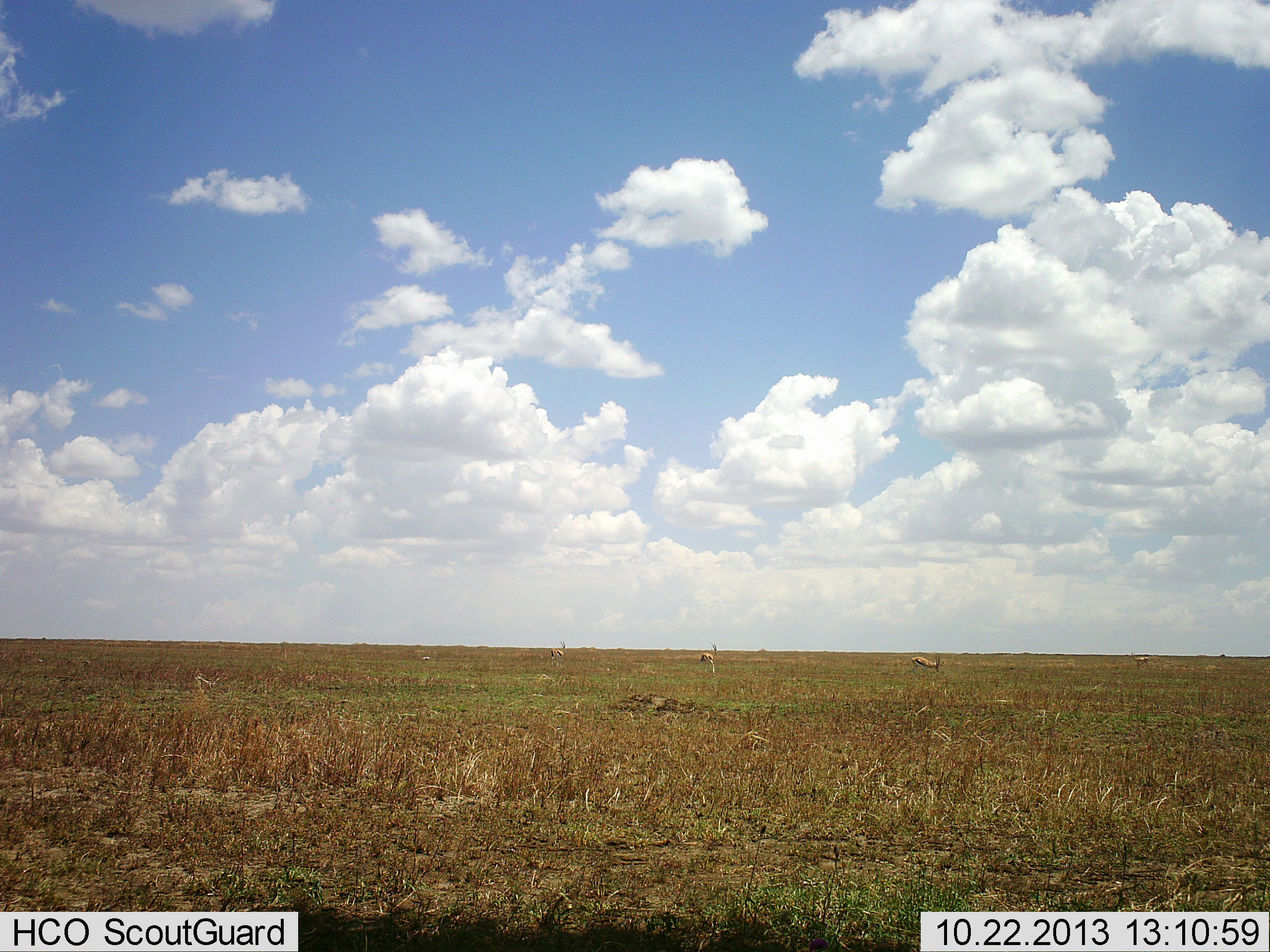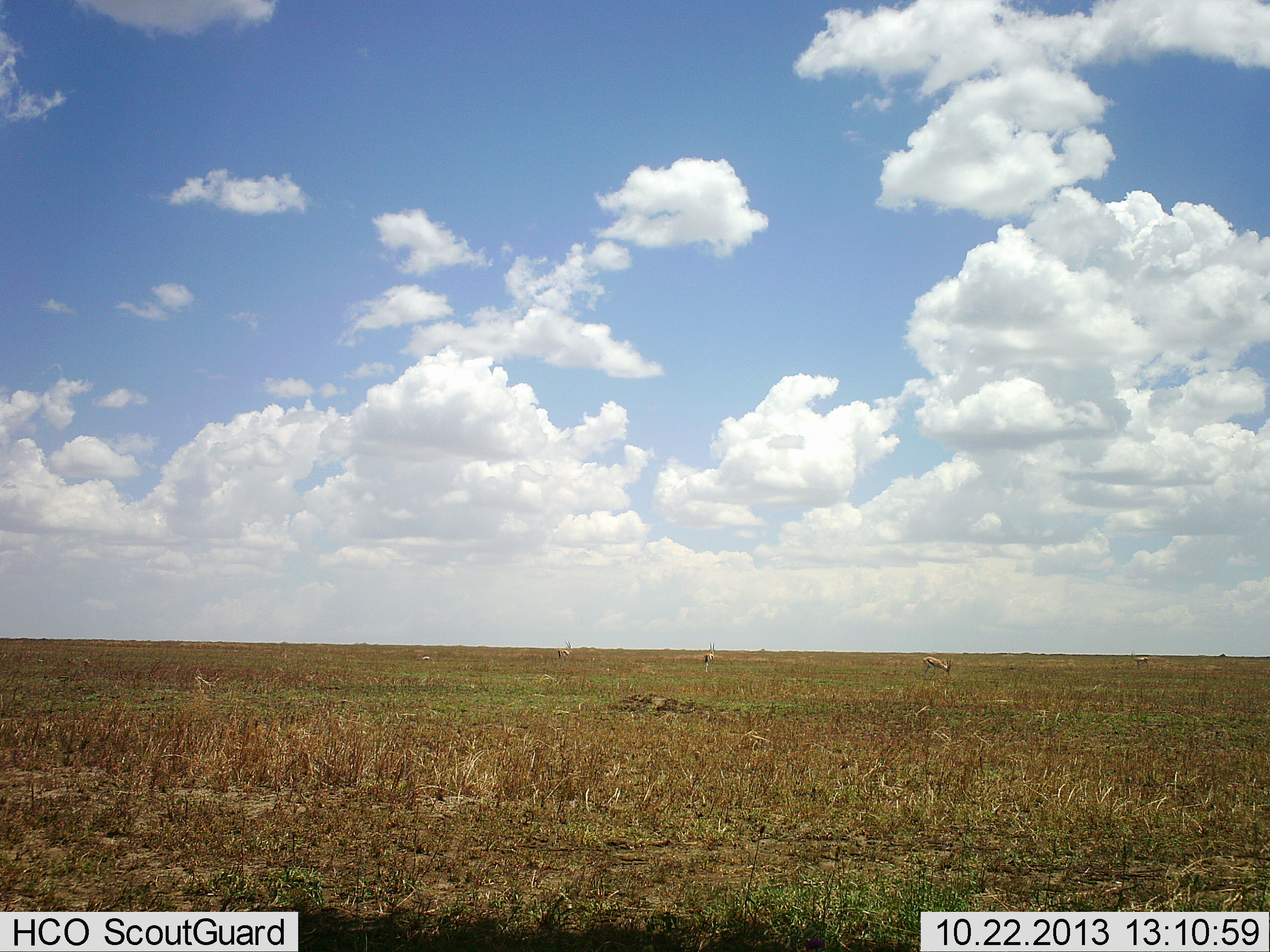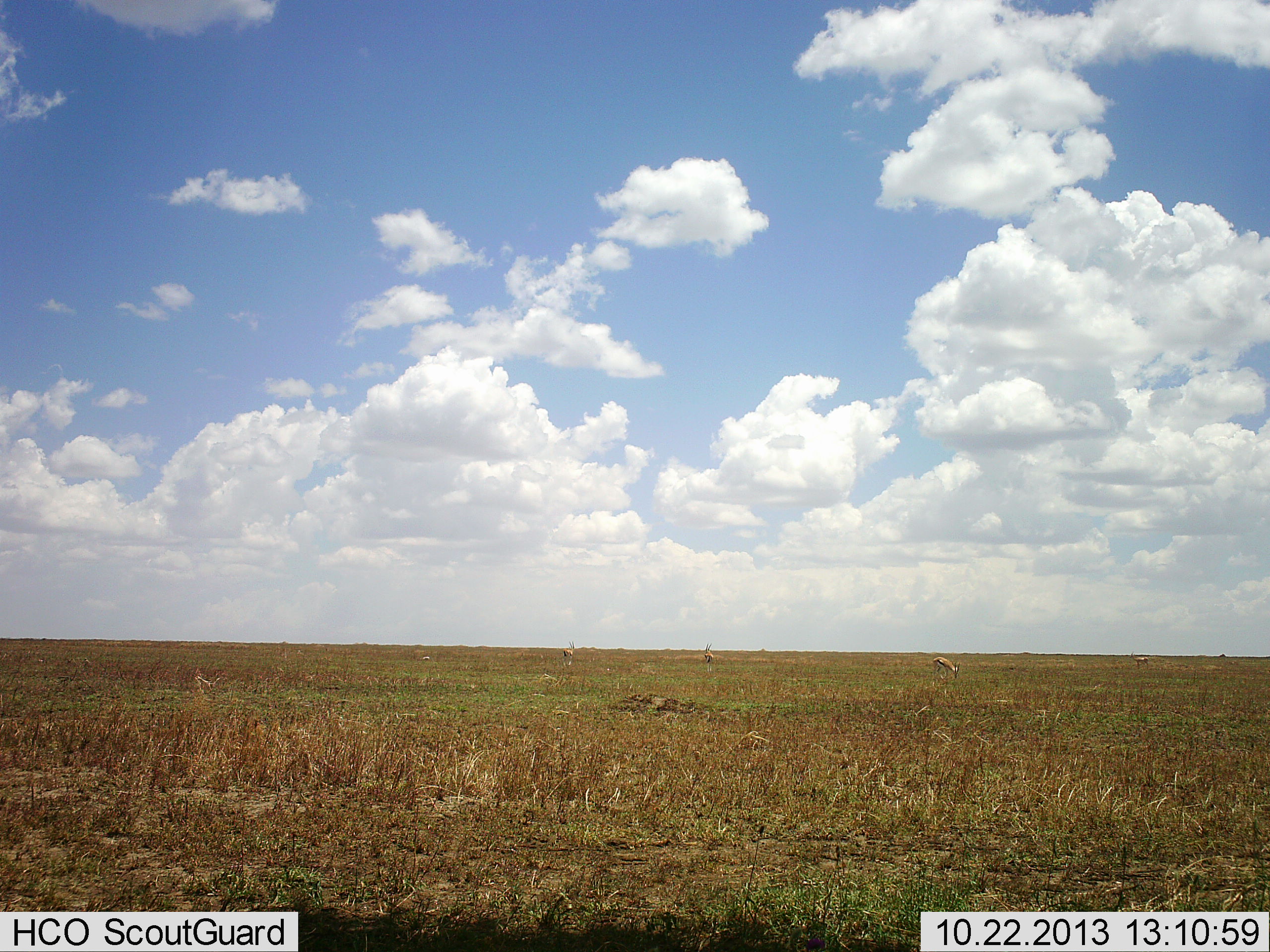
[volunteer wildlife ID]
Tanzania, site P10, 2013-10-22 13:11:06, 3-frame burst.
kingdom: Animalia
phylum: Chordata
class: Mammalia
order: Artiodactyla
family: Bovidae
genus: Eudorcas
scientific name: Eudorcas thomsonii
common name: thomson's gazelle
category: gazellethomsons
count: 4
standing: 50%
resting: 0%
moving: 70%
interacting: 0%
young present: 0%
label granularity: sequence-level